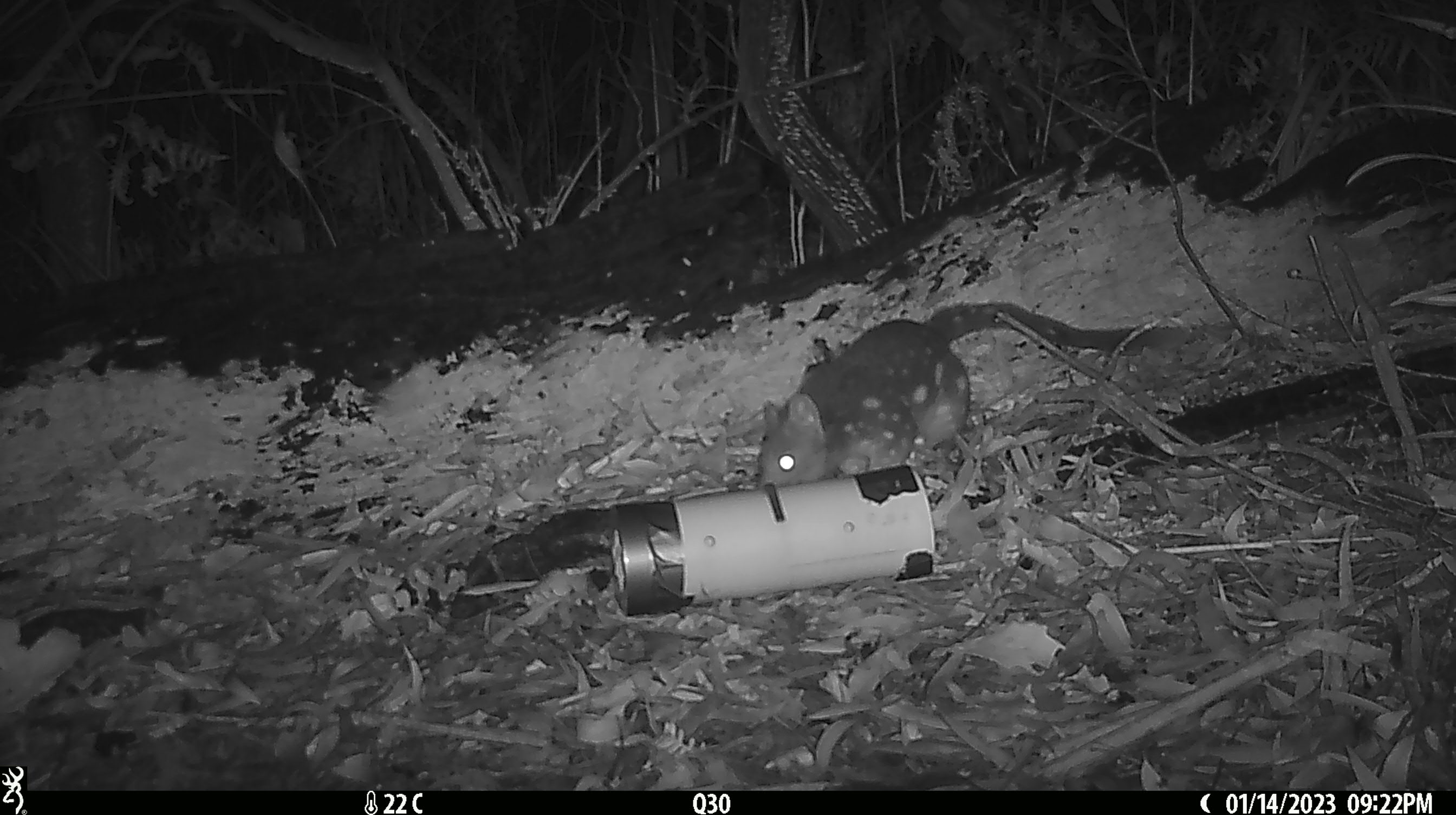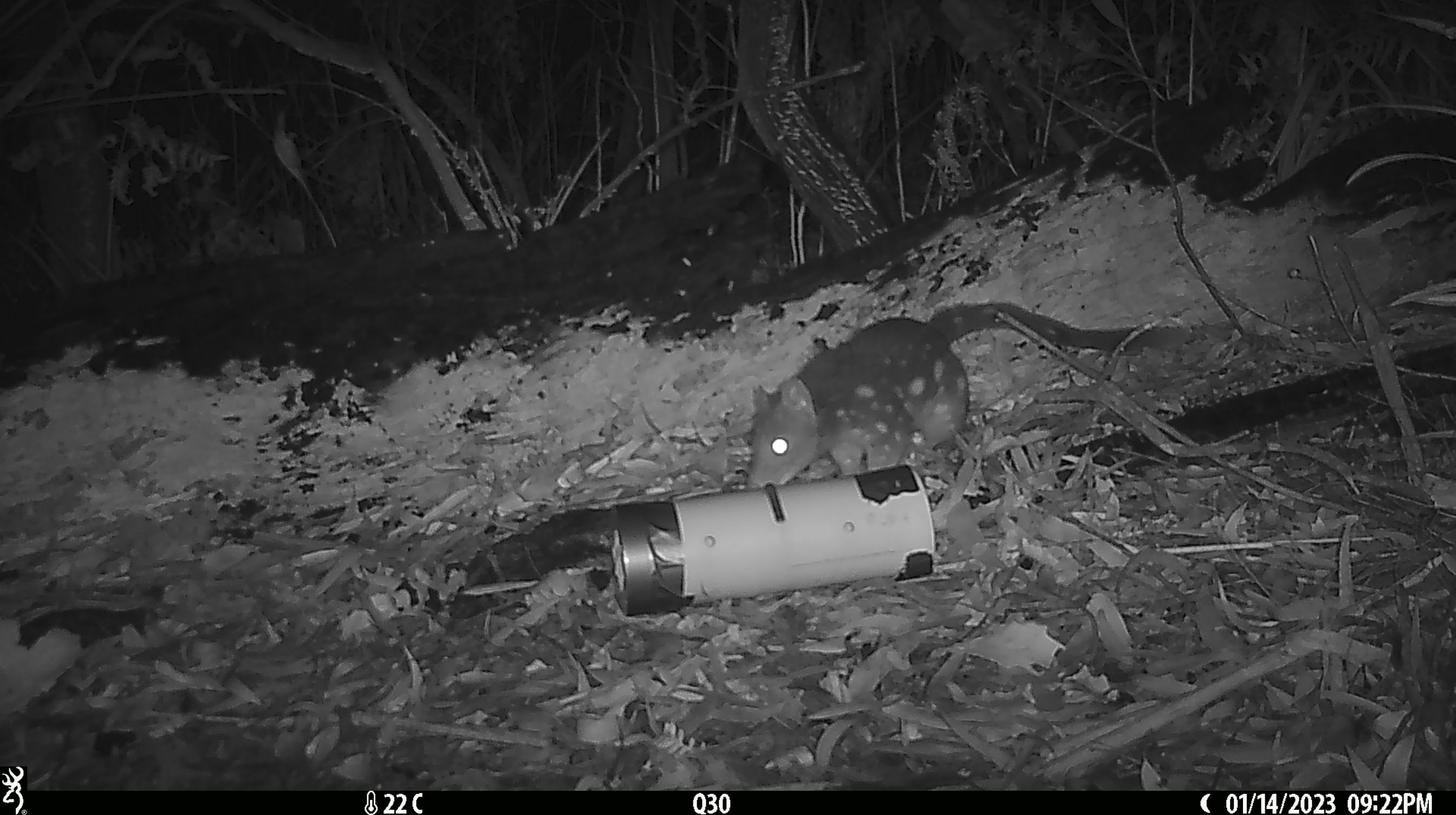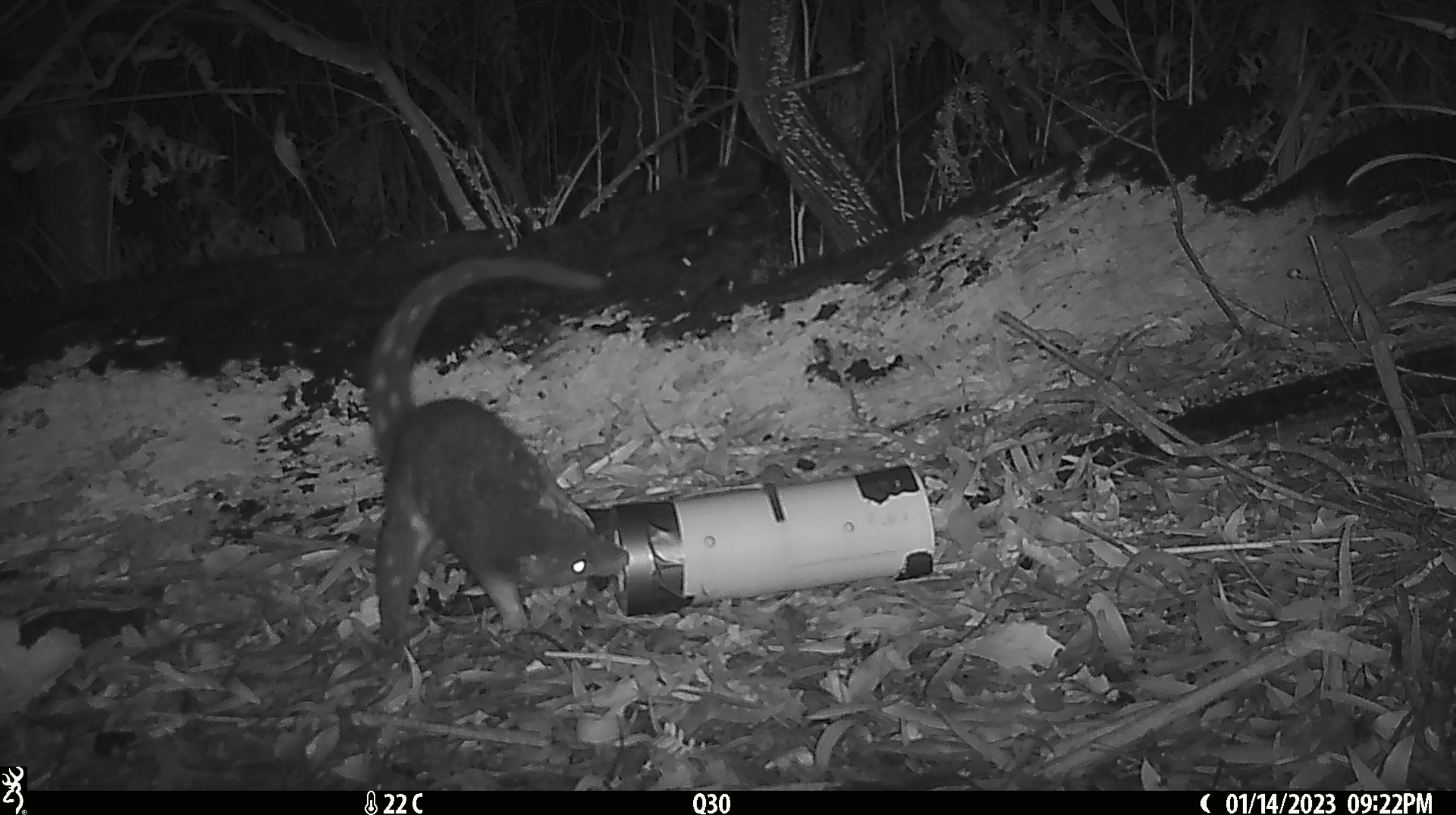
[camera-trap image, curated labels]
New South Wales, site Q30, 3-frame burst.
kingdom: Animalia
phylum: Chordata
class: Mammalia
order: Dasyuromorphia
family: Dasyuridae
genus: Dasyurus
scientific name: Dasyurus maculatus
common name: spotted-tailed quoll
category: quoll